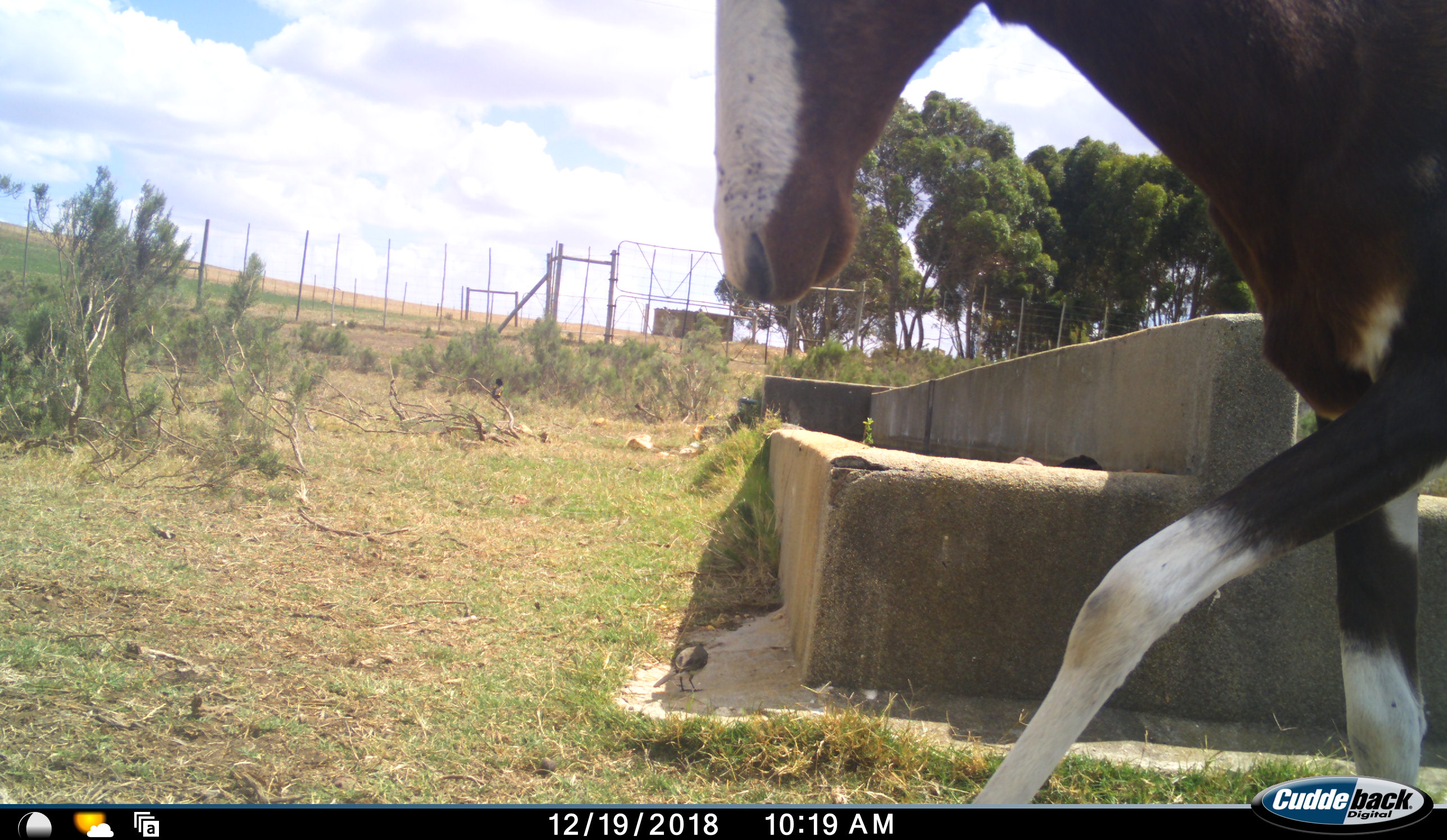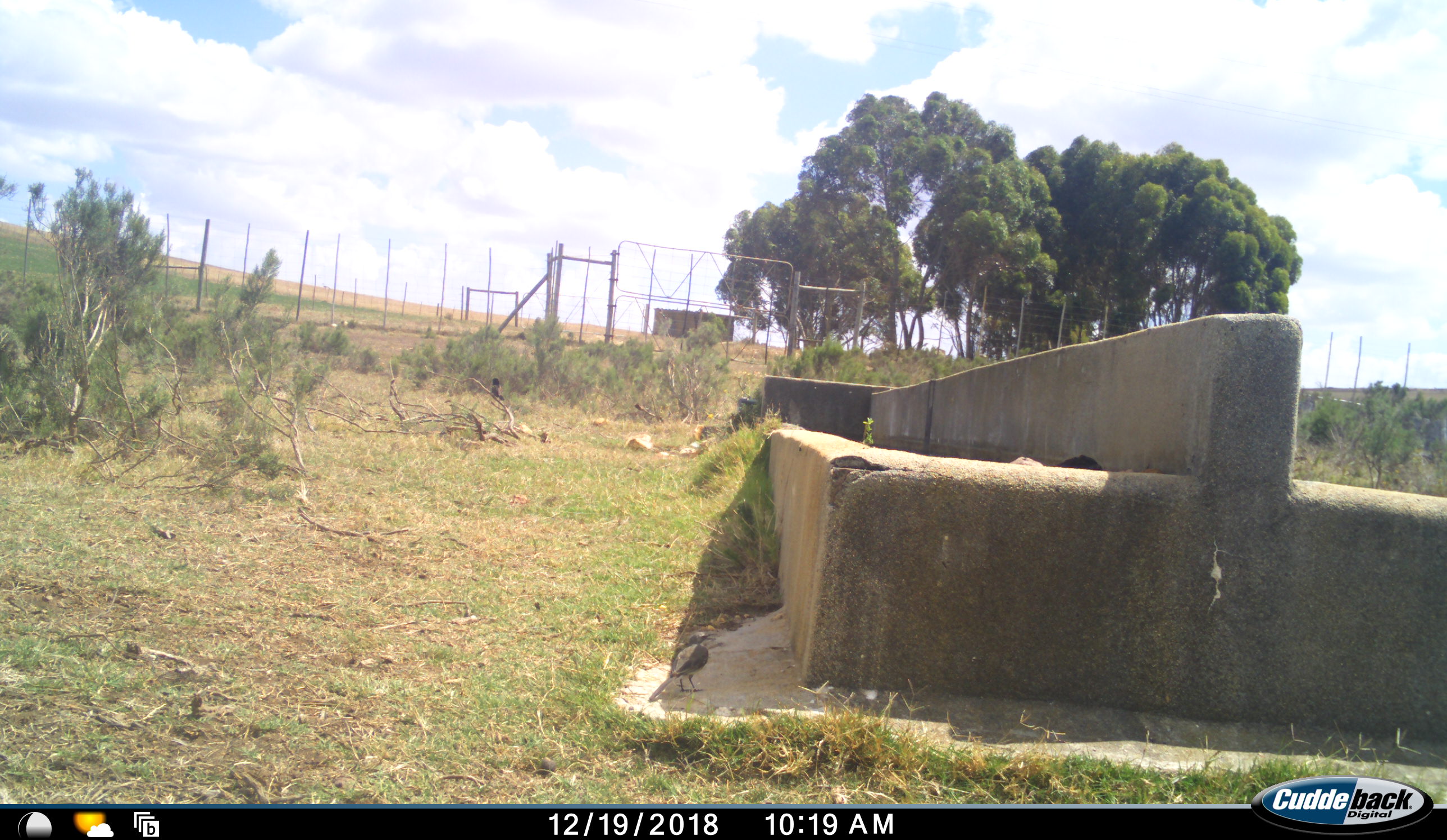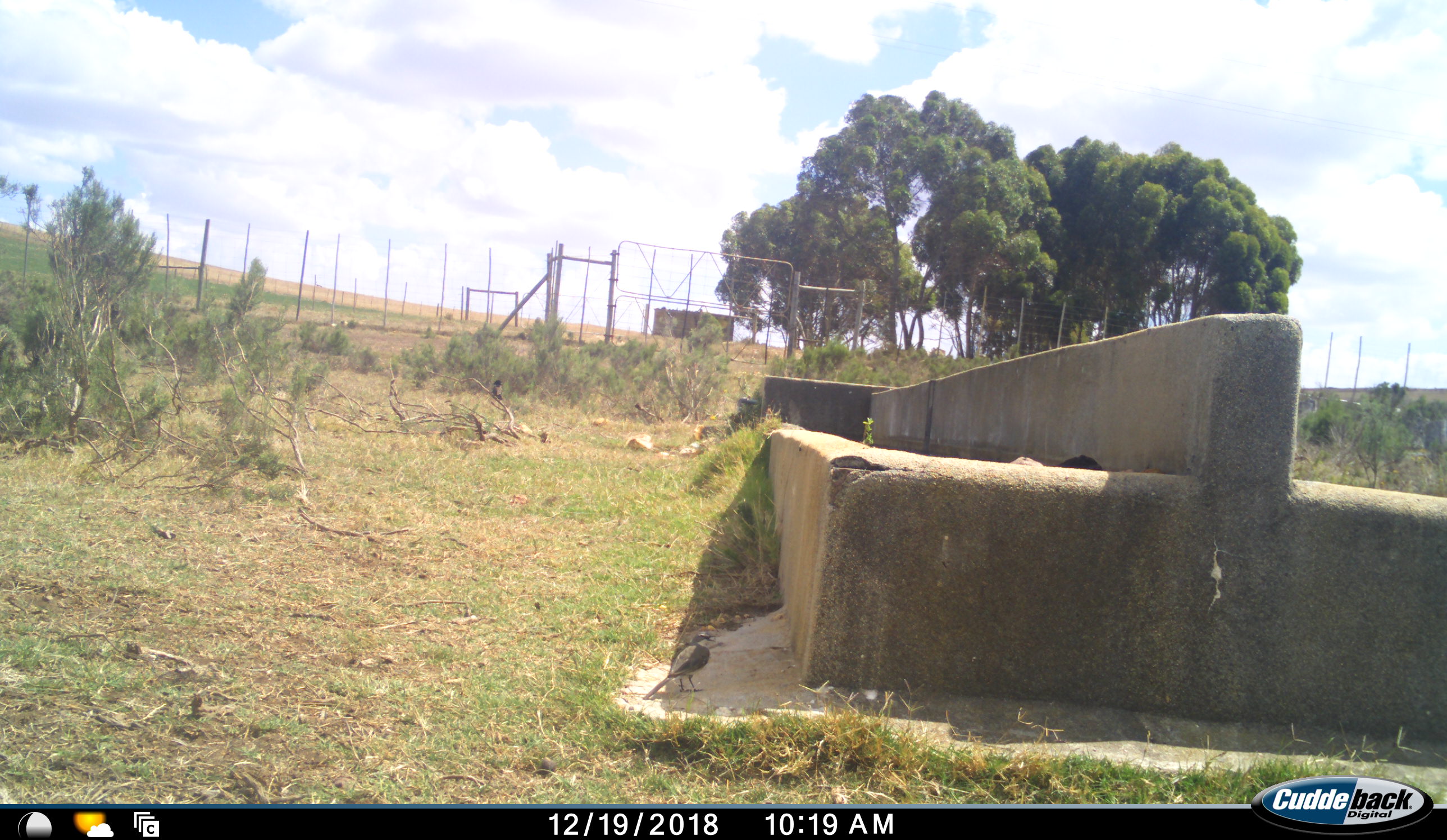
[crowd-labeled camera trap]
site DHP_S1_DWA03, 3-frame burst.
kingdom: Animalia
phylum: Chordata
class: Mammalia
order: Artiodactyla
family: Bovidae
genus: Damaliscus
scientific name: Damaliscus pygargus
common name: bontebok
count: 1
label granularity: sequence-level